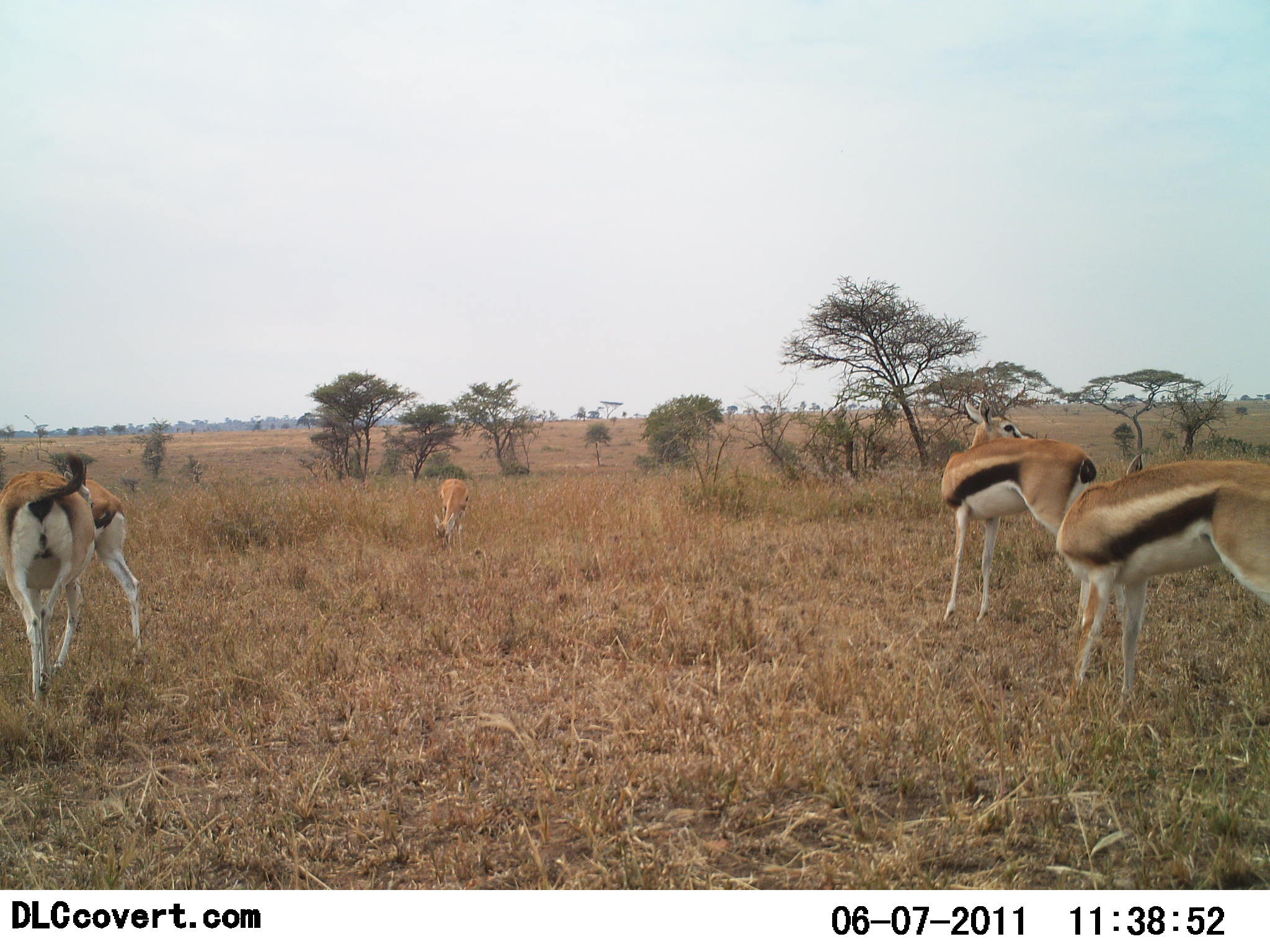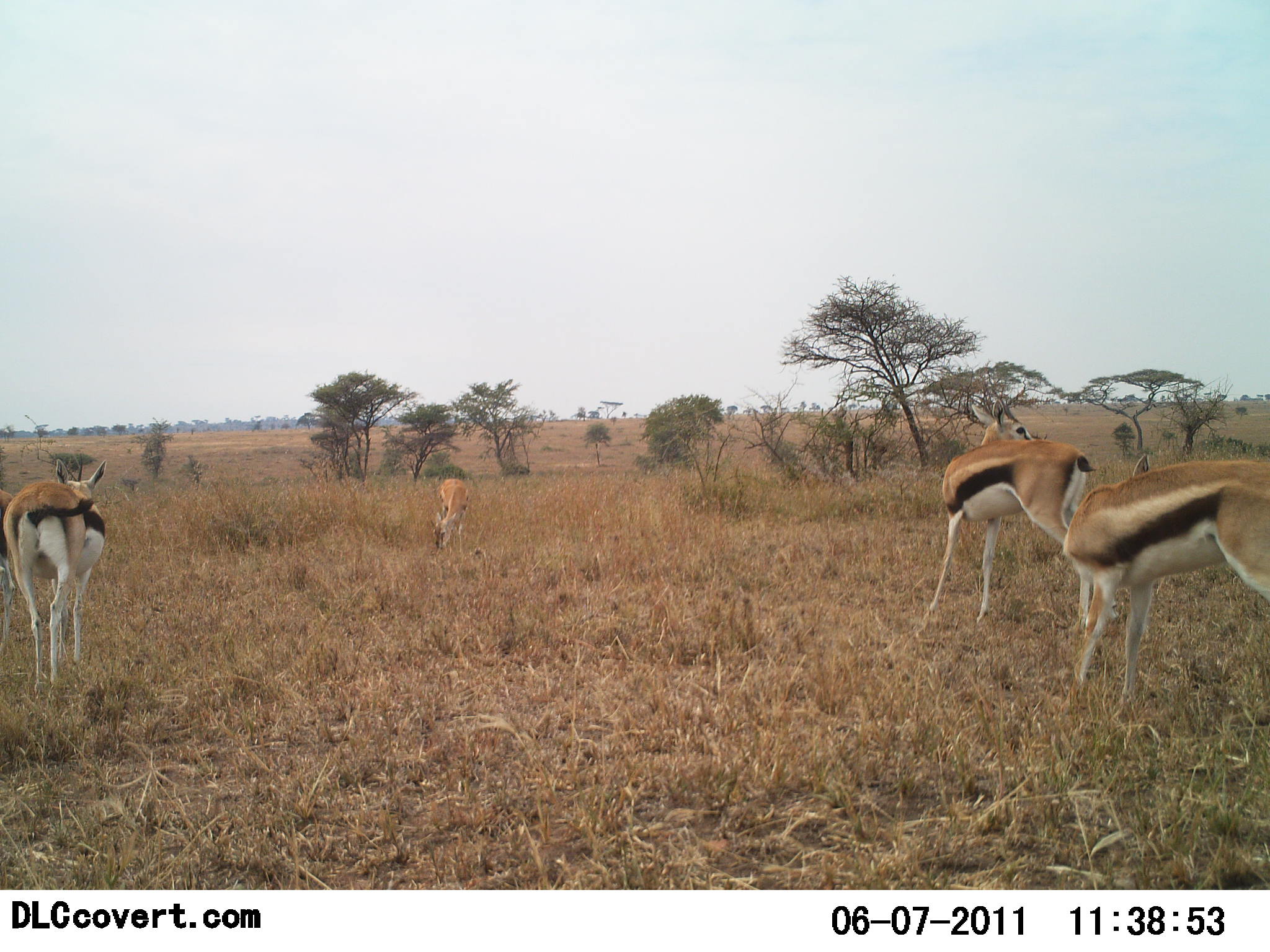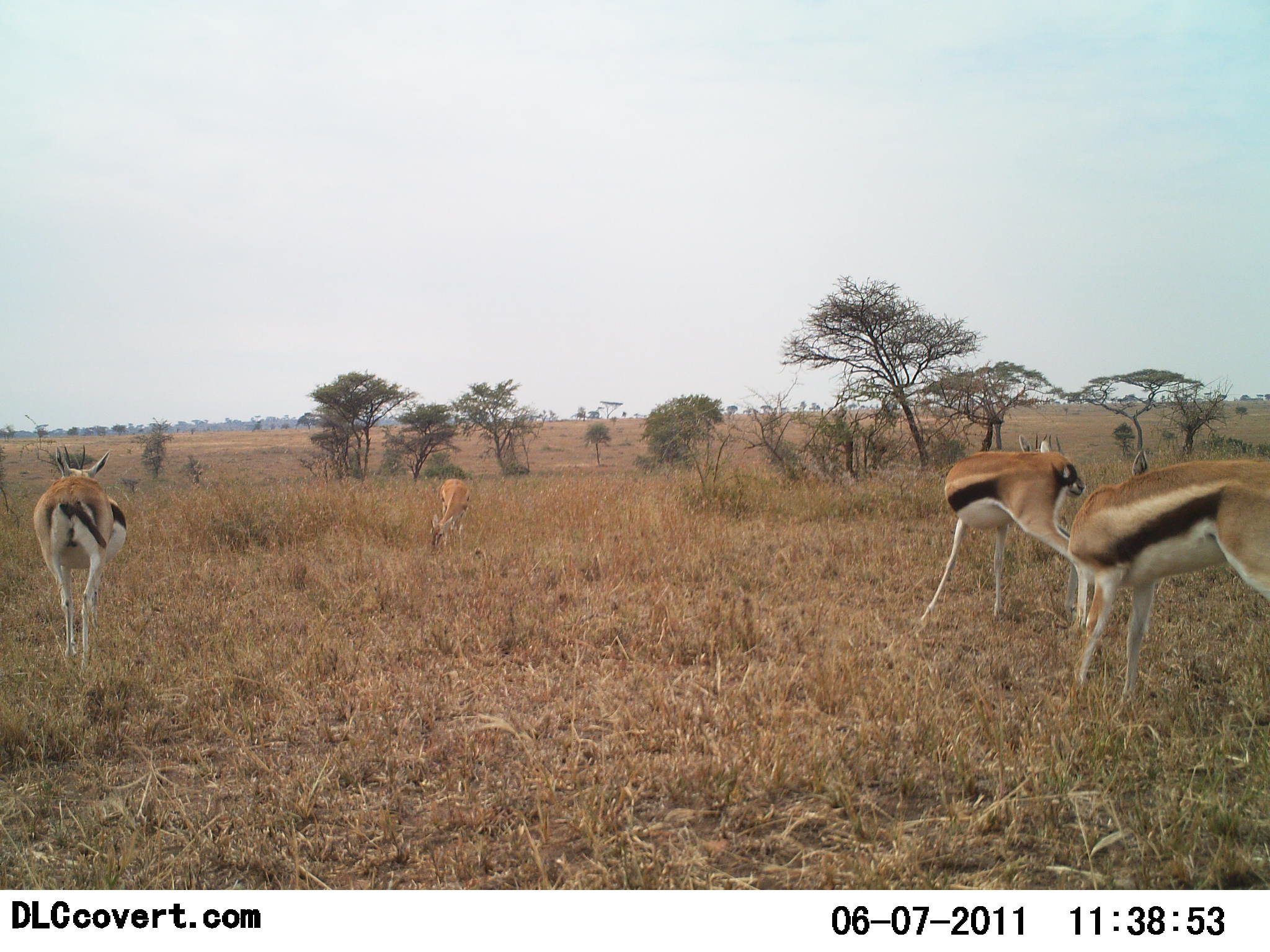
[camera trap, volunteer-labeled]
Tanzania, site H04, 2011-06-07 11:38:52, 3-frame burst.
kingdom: Animalia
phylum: Chordata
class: Mammalia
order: Artiodactyla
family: Bovidae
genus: Eudorcas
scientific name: Eudorcas thomsonii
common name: thomson's gazelle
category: gazellethomsons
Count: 5.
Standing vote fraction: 64%.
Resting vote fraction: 0%.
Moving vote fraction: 36%.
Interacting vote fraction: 0%.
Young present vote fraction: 0%.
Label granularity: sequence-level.